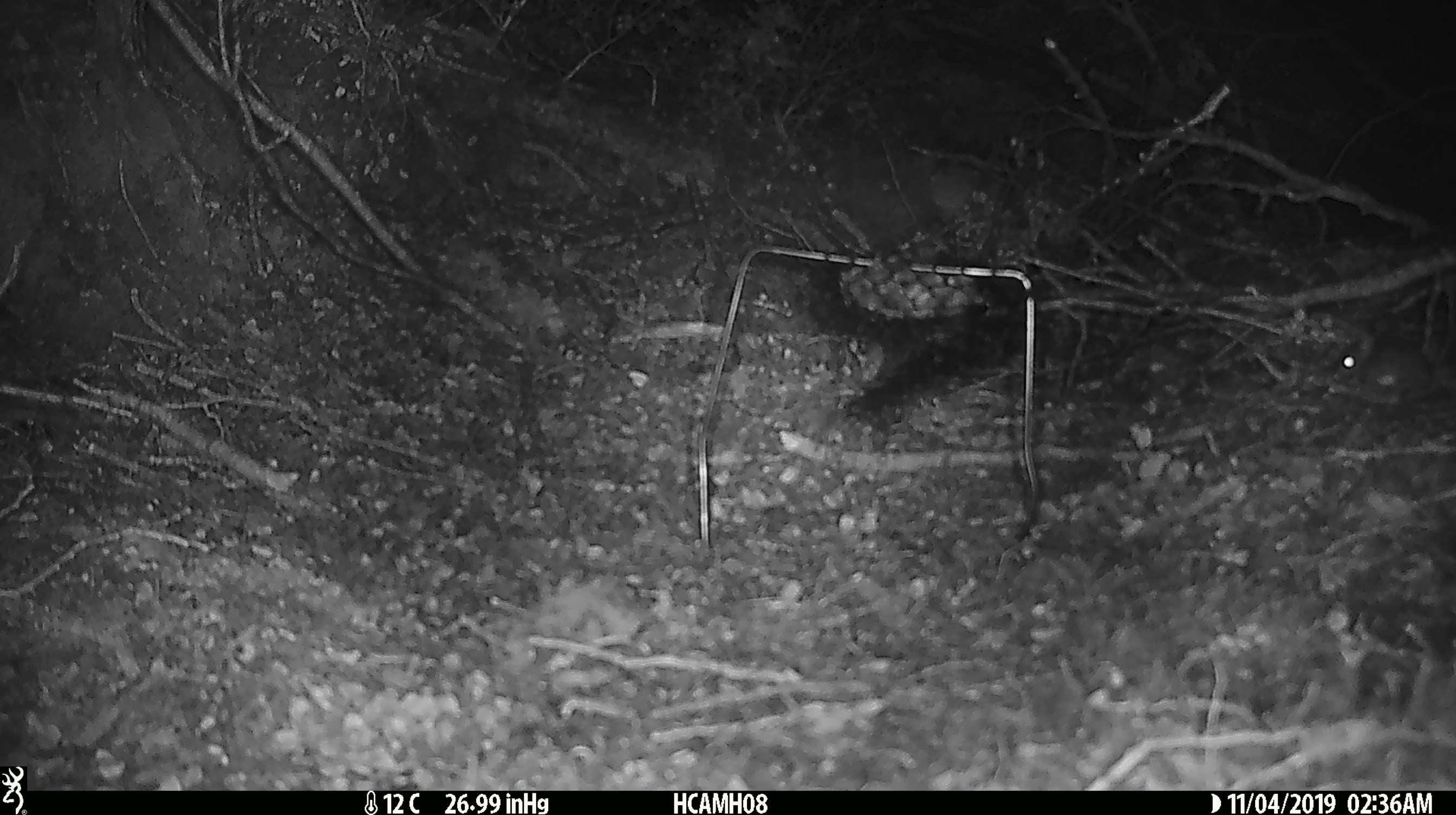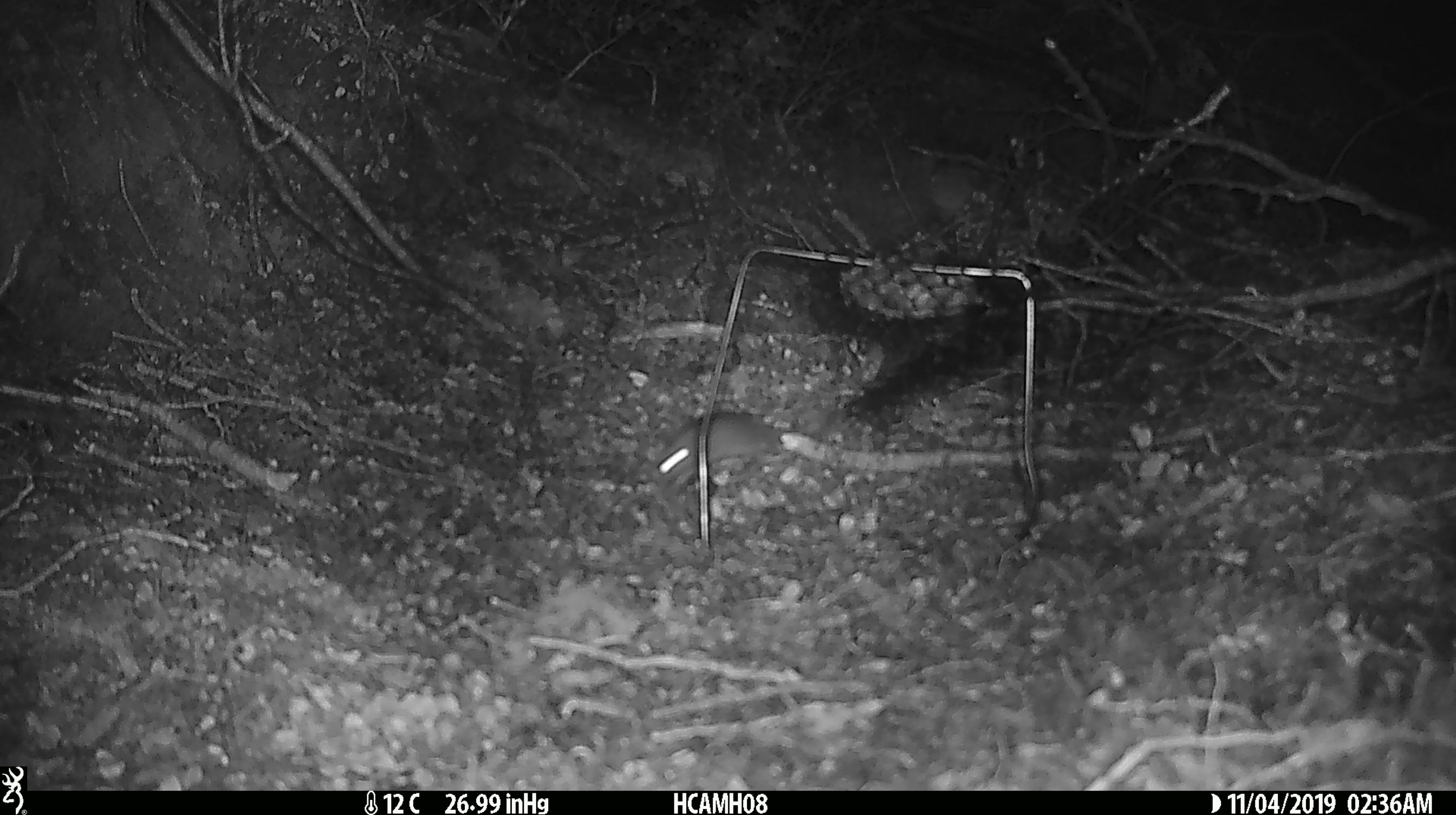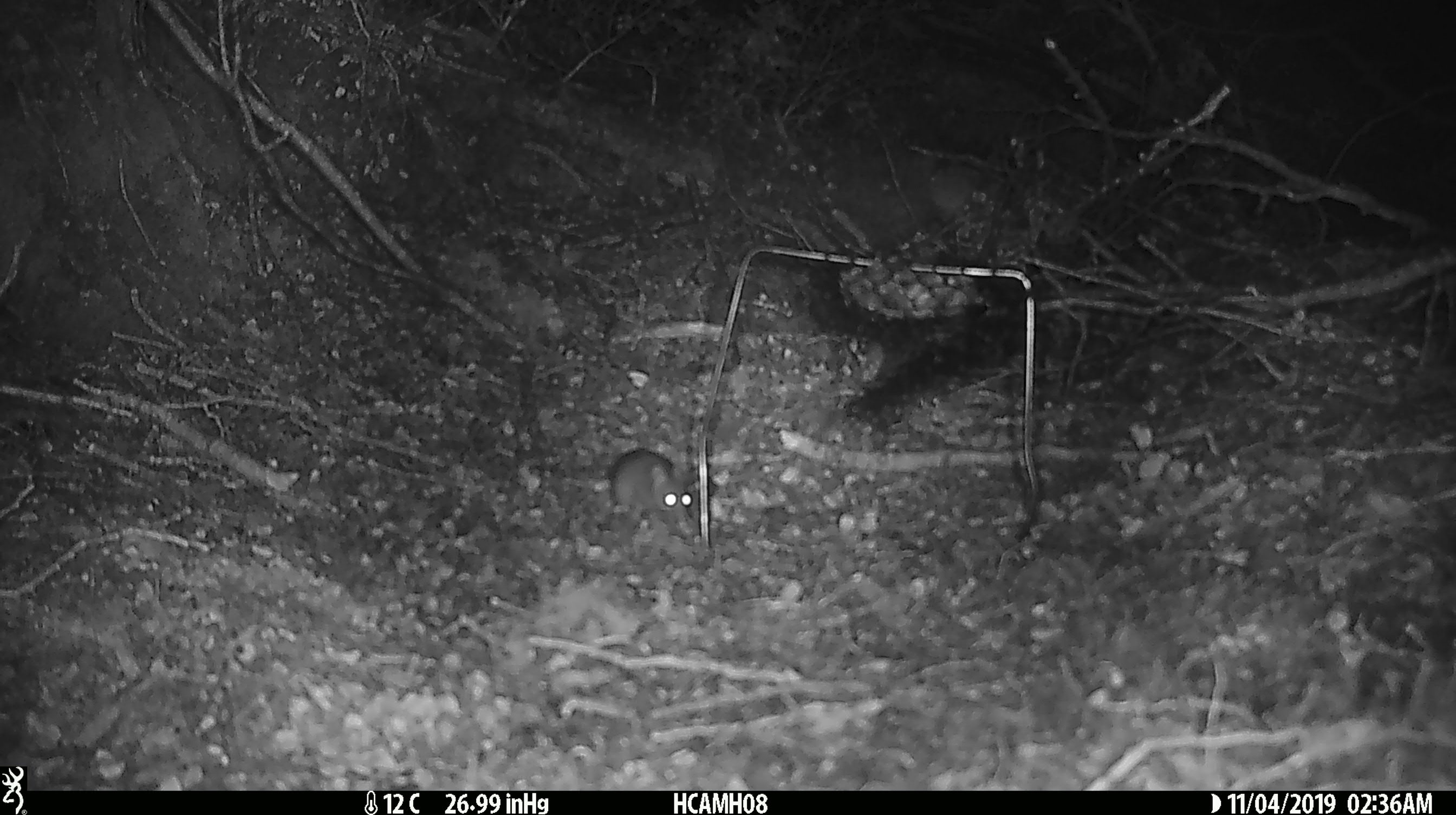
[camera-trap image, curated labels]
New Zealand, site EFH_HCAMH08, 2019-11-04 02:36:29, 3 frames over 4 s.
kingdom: Animalia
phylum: Chordata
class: Mammalia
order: Rodentia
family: Muridae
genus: Mus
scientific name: Mus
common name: mouse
Mouse (Mus).